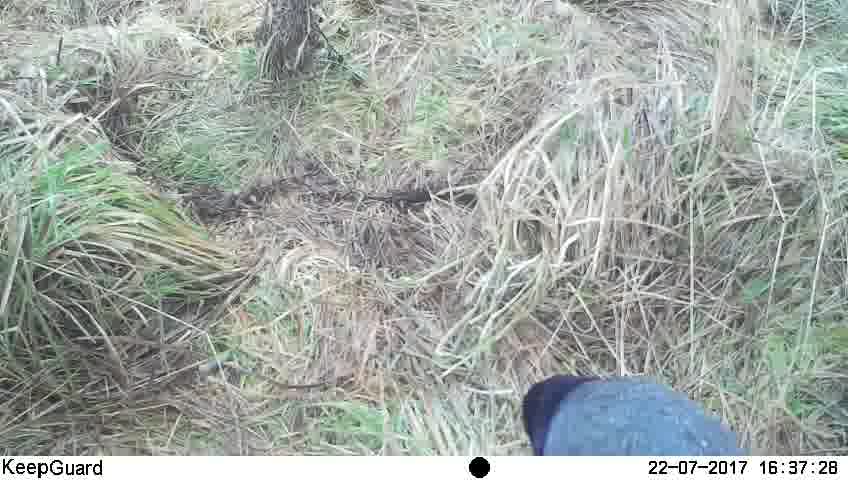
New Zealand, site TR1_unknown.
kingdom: Animalia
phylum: Chordata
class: Aves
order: Gruiformes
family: Rallidae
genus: Porphyrio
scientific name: Porphyrio mantelli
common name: takahe